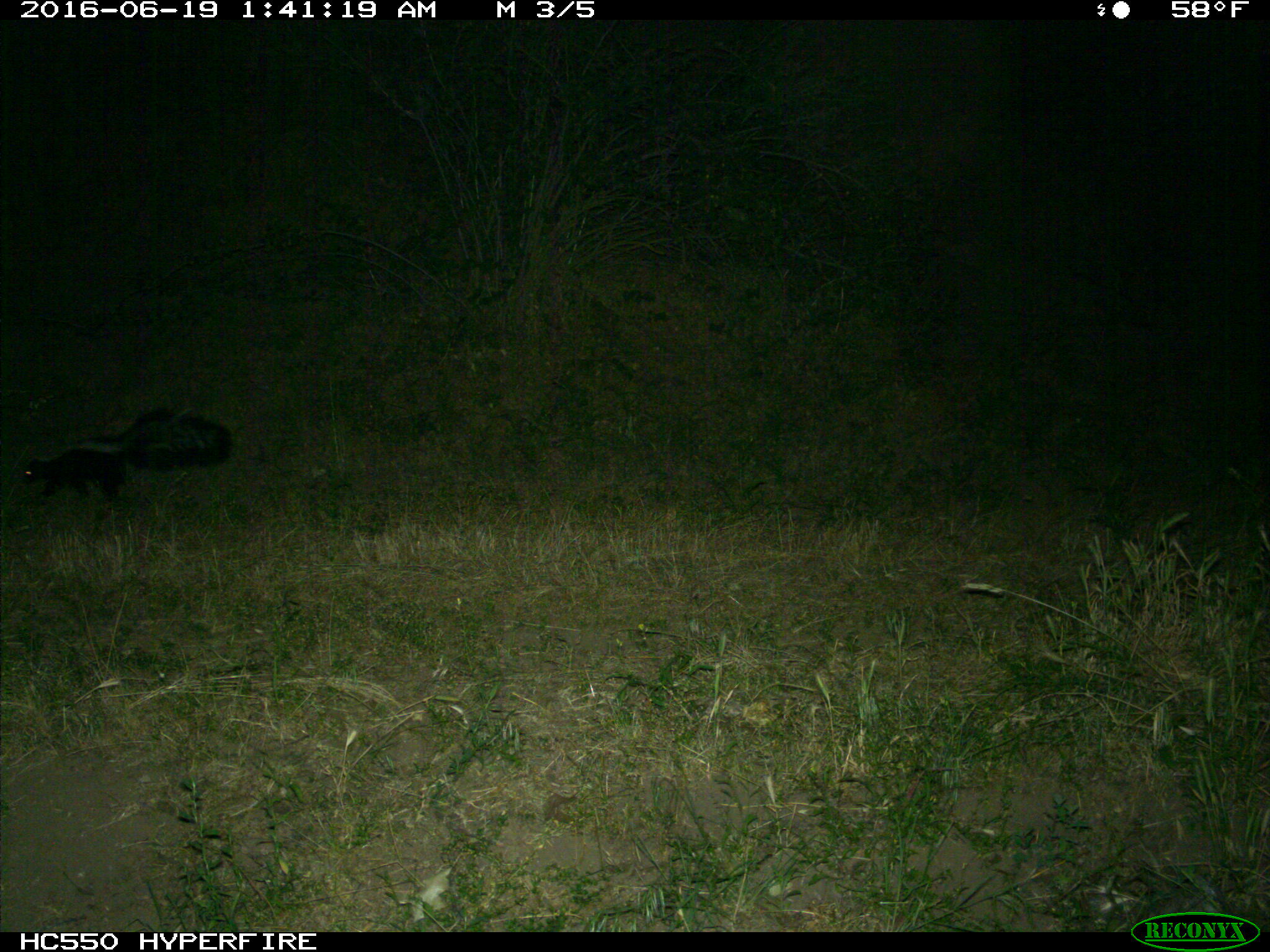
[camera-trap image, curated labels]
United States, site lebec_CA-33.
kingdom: Animalia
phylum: Chordata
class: Mammalia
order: Carnivora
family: Mephitidae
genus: Mephitis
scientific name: Mephitis mephitis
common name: striped skunk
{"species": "Mephitis mephitis (striped skunk)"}